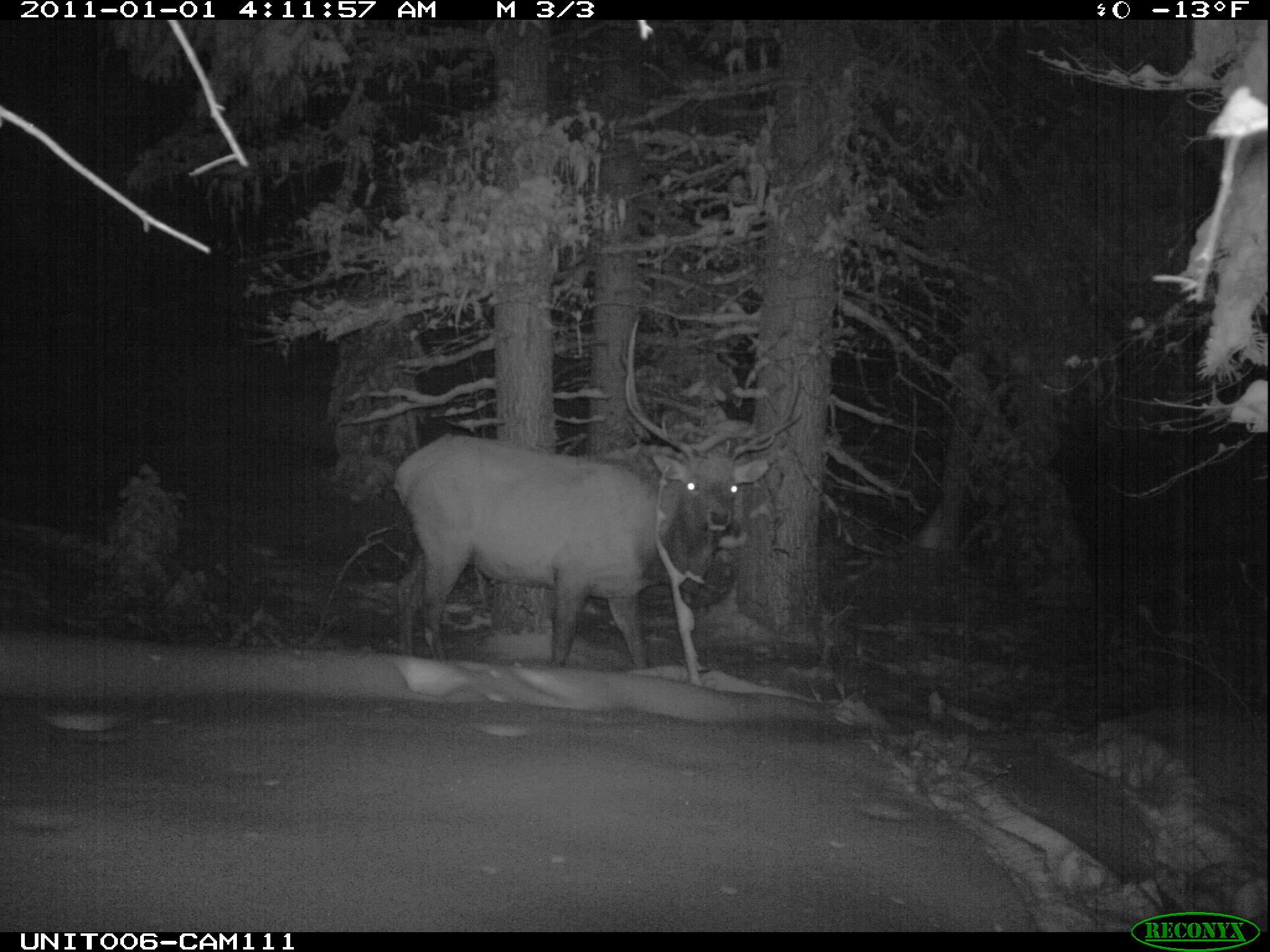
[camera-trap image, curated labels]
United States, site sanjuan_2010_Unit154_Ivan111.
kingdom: Animalia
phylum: Chordata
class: Mammalia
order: Artiodactyla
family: Cervidae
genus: Cervus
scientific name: Cervus elaphus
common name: red deer